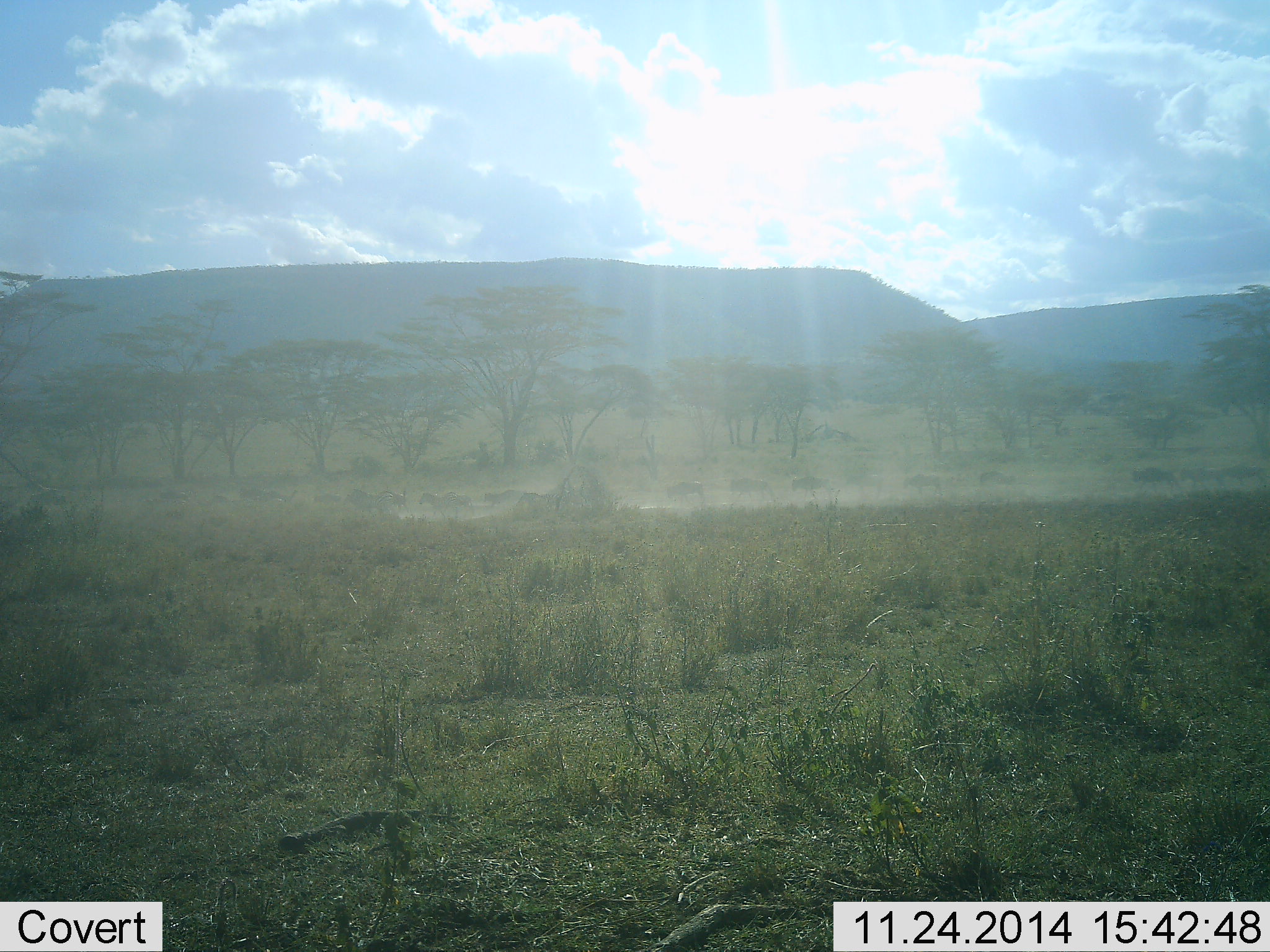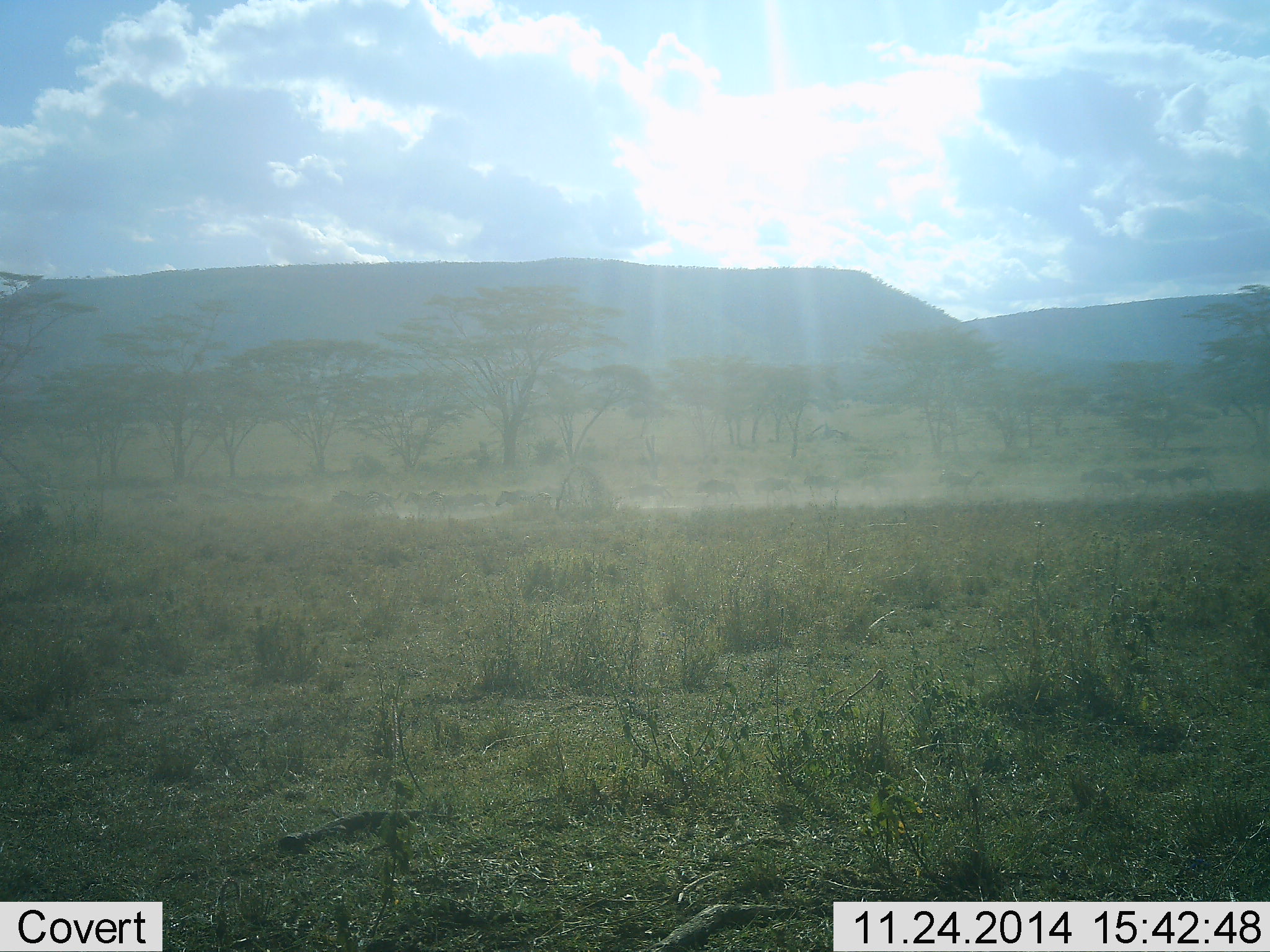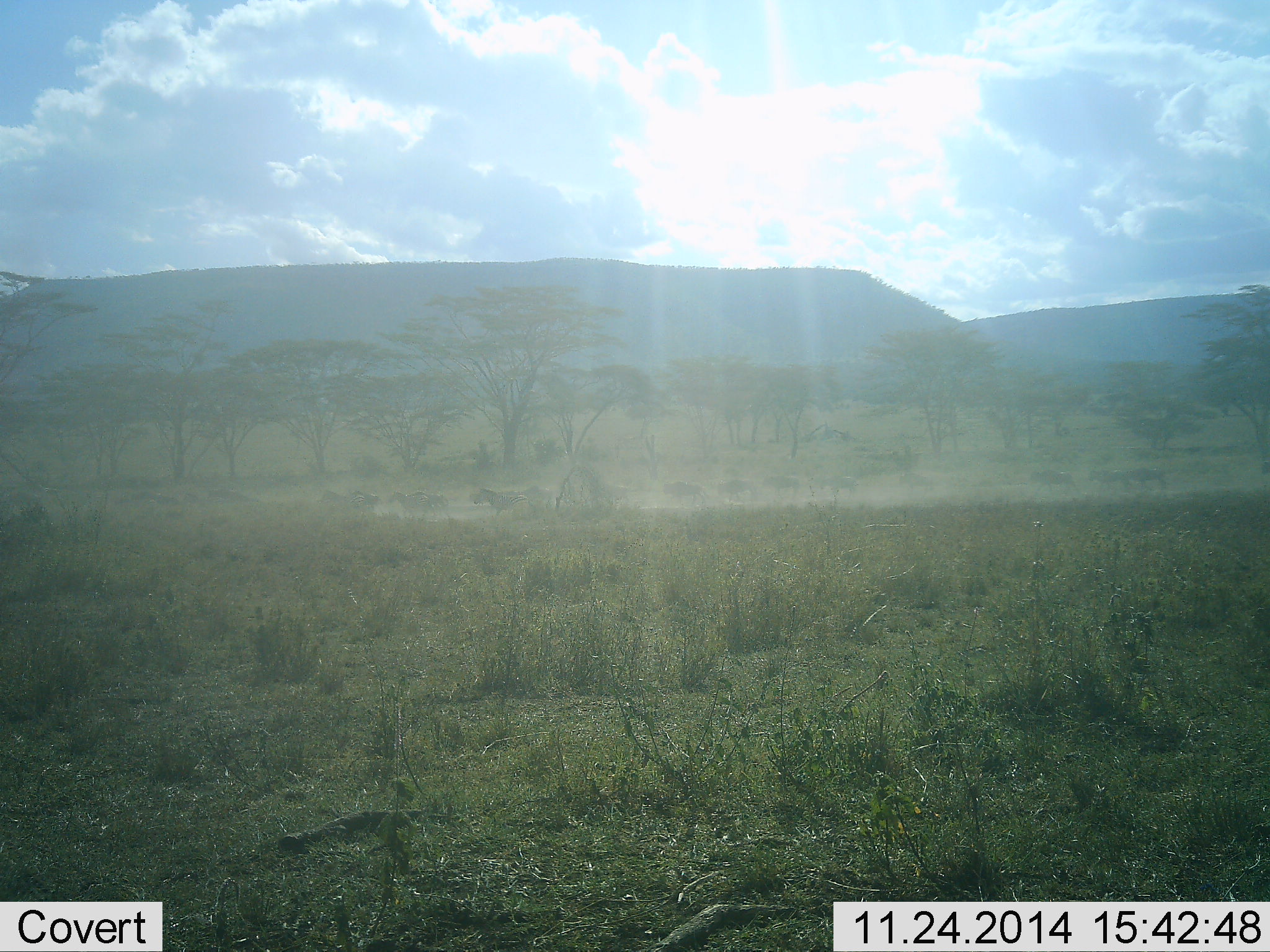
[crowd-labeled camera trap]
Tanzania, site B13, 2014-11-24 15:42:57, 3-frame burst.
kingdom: Animalia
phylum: Chordata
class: Mammalia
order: Artiodactyla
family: Bovidae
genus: Connochaetes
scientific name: Connochaetes taurinus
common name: blue wildebeest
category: wildebeest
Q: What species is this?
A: Wildebeest (blue wildebeest) (Connochaetes taurinus).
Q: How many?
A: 11-50.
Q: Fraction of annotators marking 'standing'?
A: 0%.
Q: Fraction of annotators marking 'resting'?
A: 0%.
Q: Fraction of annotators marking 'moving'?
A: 100%.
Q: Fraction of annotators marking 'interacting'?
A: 0%.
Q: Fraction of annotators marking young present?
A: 0%.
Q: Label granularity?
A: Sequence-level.